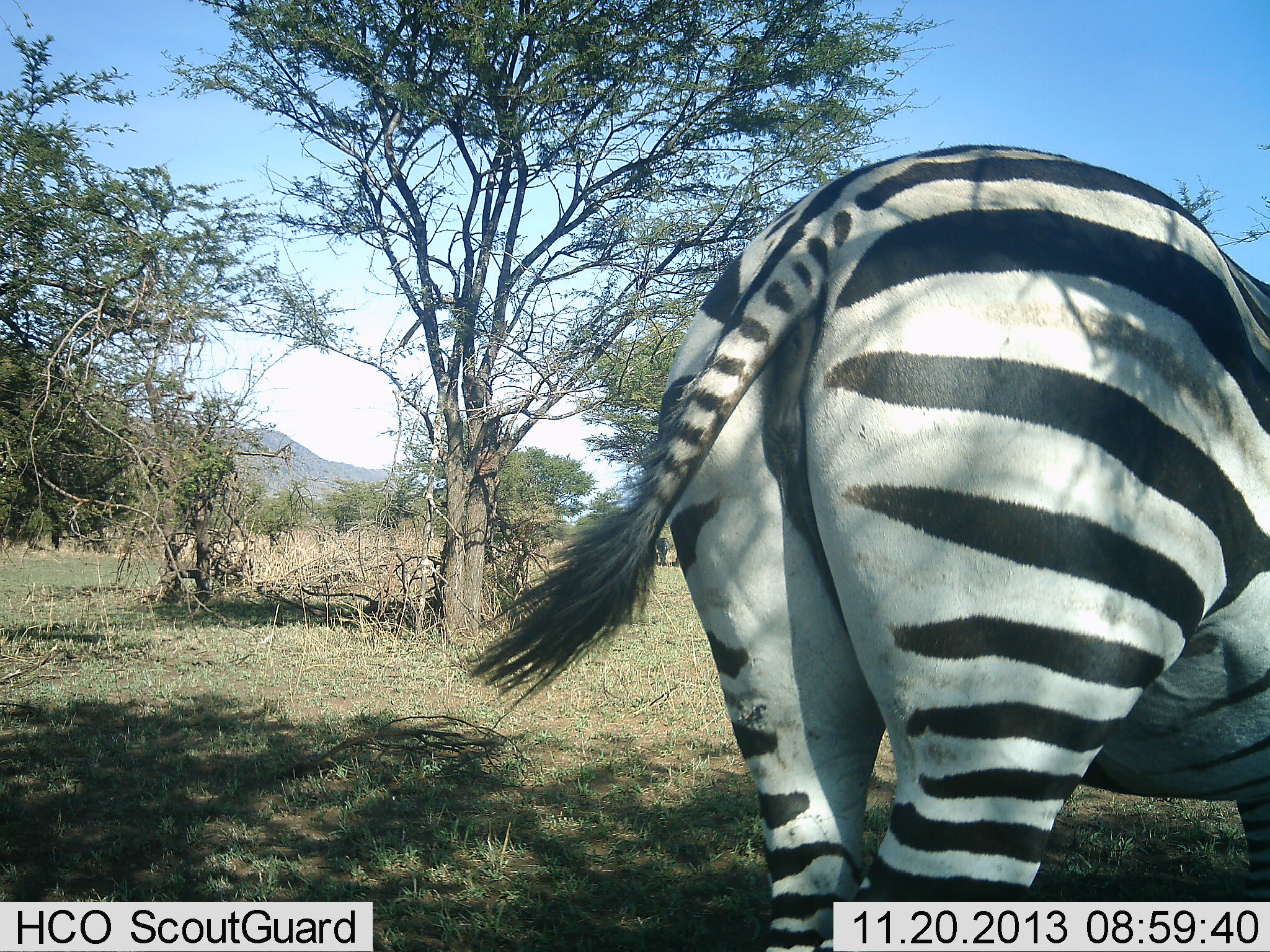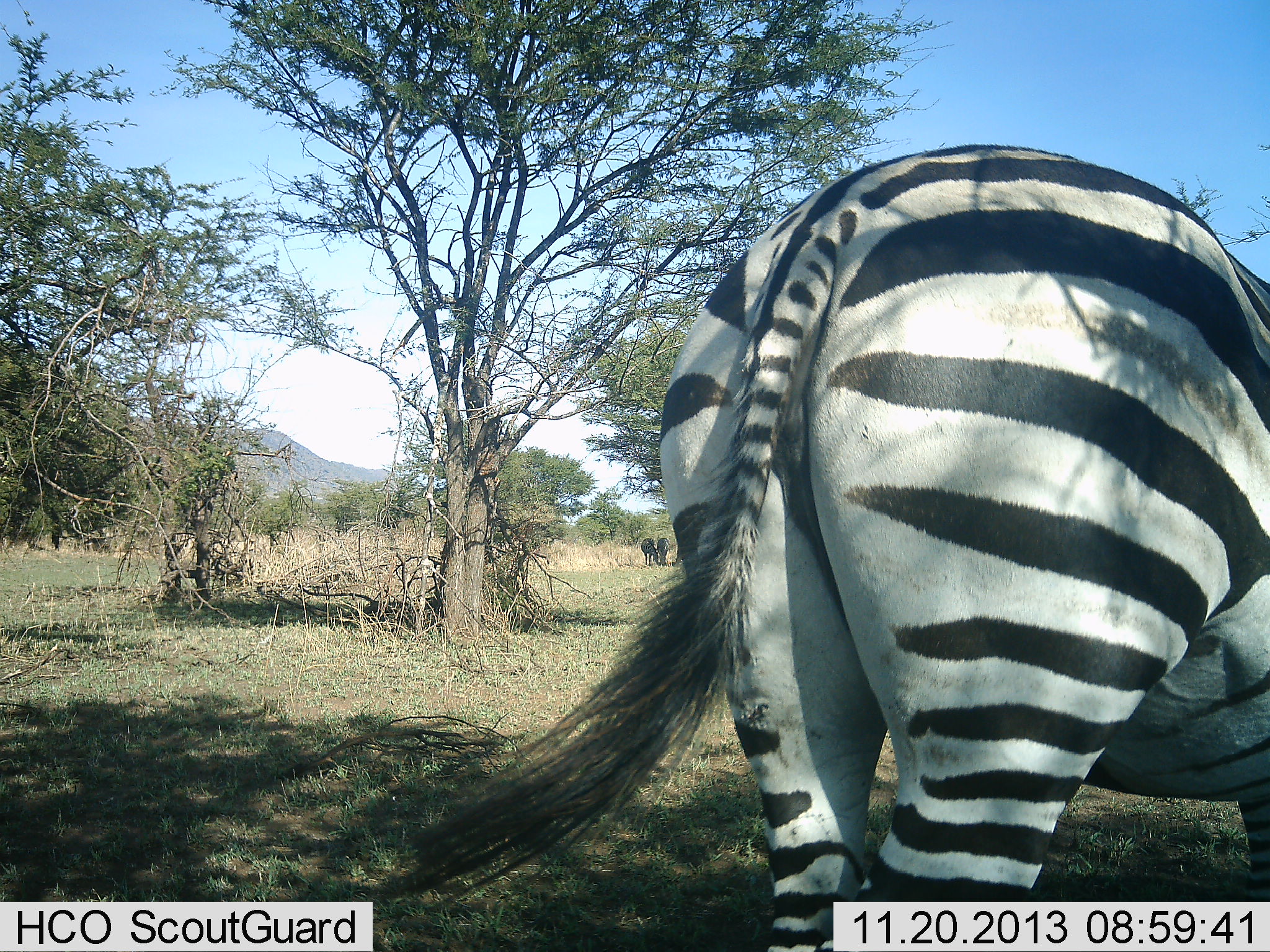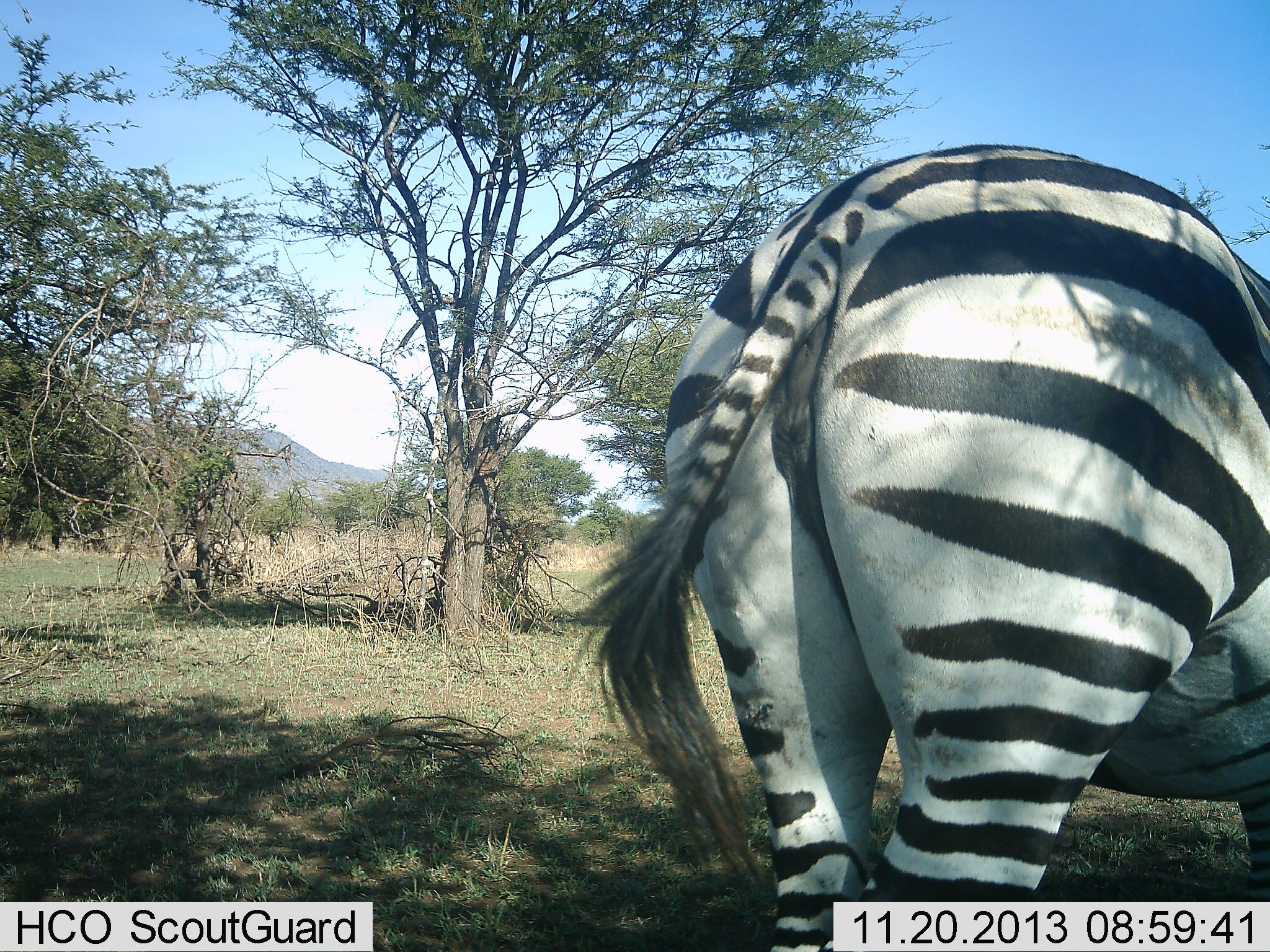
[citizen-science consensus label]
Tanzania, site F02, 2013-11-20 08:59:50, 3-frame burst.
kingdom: Animalia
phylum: Chordata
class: Mammalia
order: Perissodactyla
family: Equidae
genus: Equus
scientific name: Equus quagga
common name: plains zebra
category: zebra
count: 1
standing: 91%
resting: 0%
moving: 9%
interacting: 0%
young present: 0%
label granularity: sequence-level